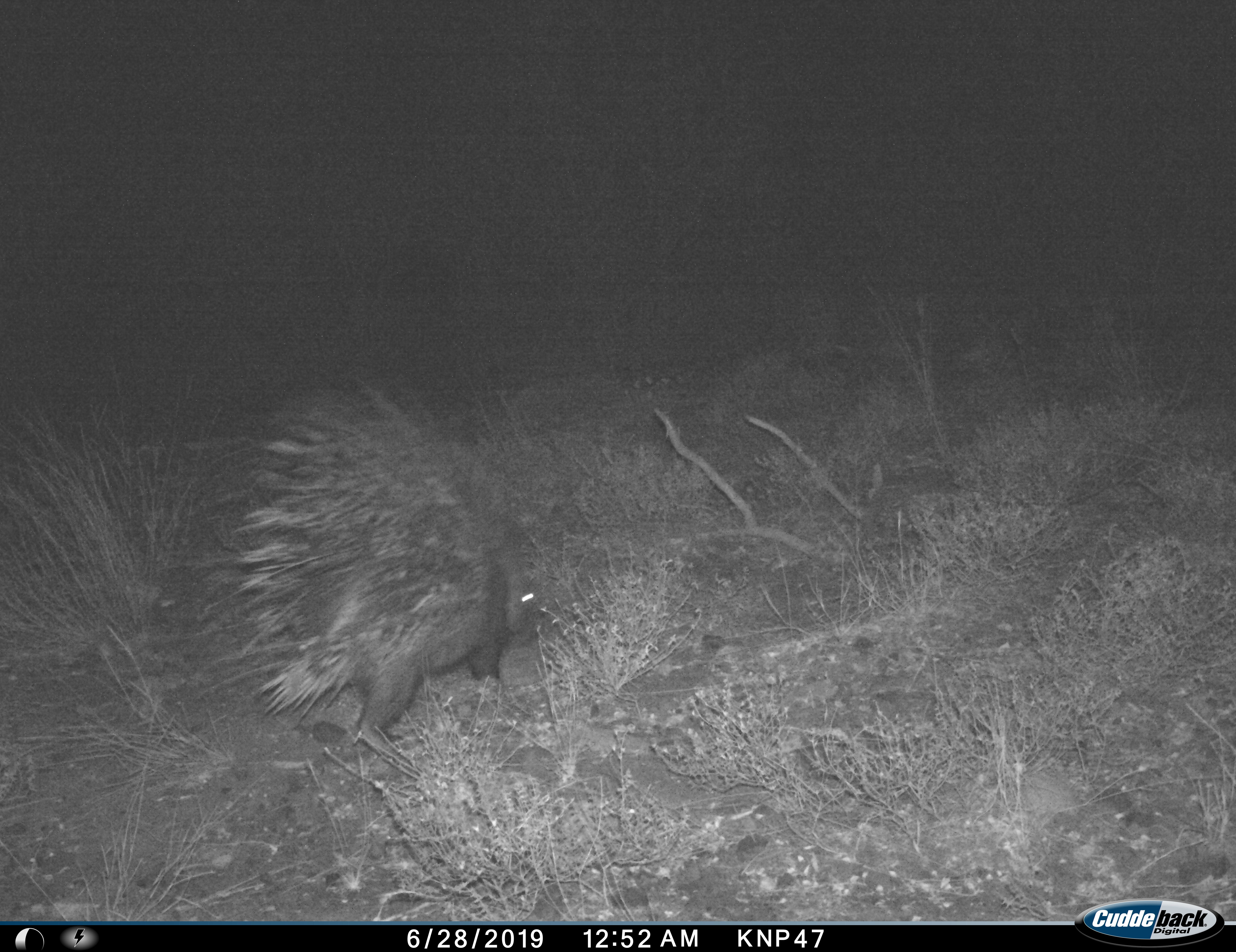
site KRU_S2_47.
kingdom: Animalia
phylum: Chordata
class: Mammalia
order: Rodentia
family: Hystricidae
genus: Hystrix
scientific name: Hystrix cristata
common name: crested porcupine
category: porcupine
Porcupine (crested porcupine) (Hystrix cristata), count 1. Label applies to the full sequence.